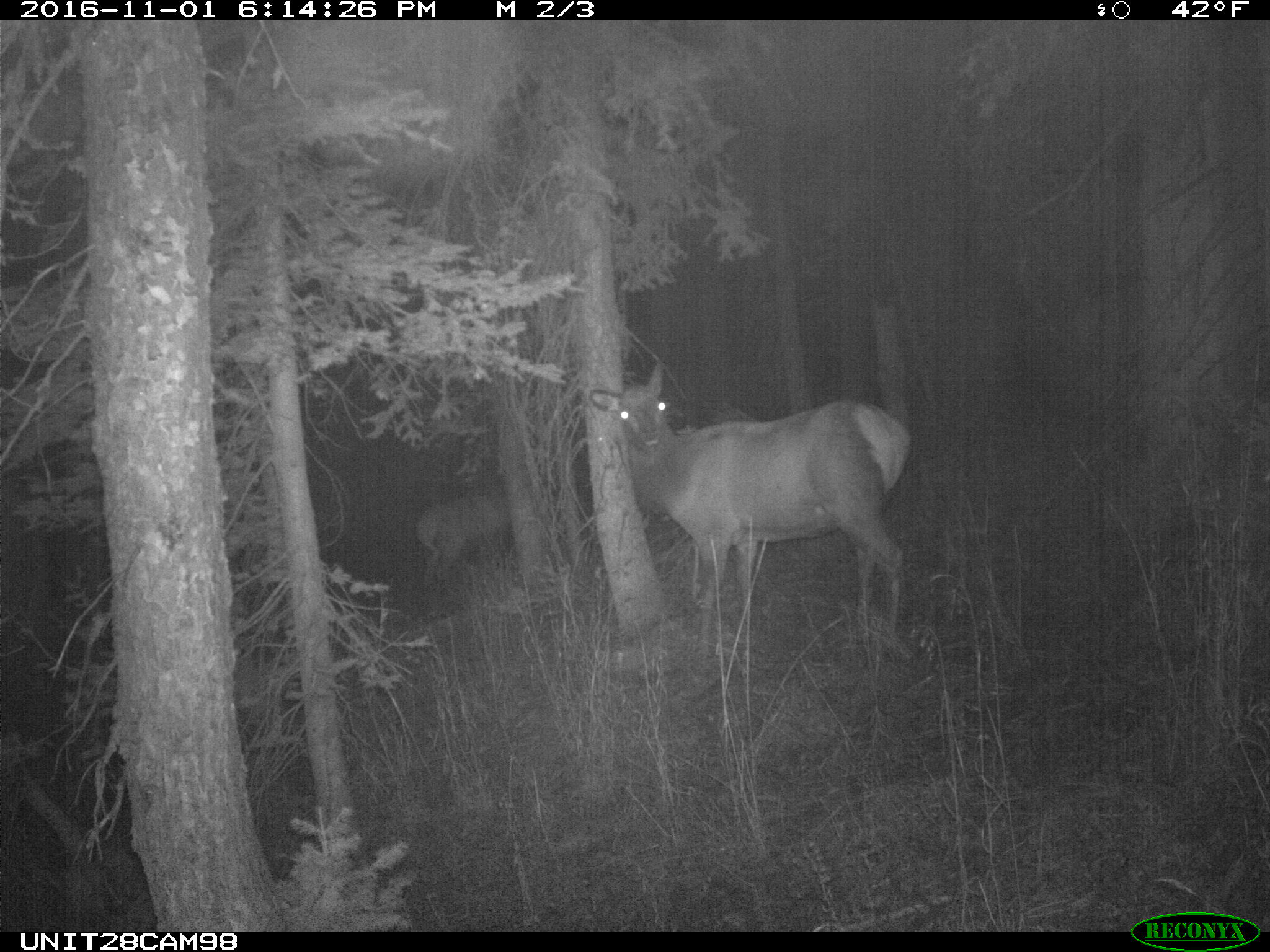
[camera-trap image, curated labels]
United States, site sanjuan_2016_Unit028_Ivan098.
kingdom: Animalia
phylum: Chordata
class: Mammalia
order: Artiodactyla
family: Cervidae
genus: Cervus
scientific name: Cervus elaphus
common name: red deer